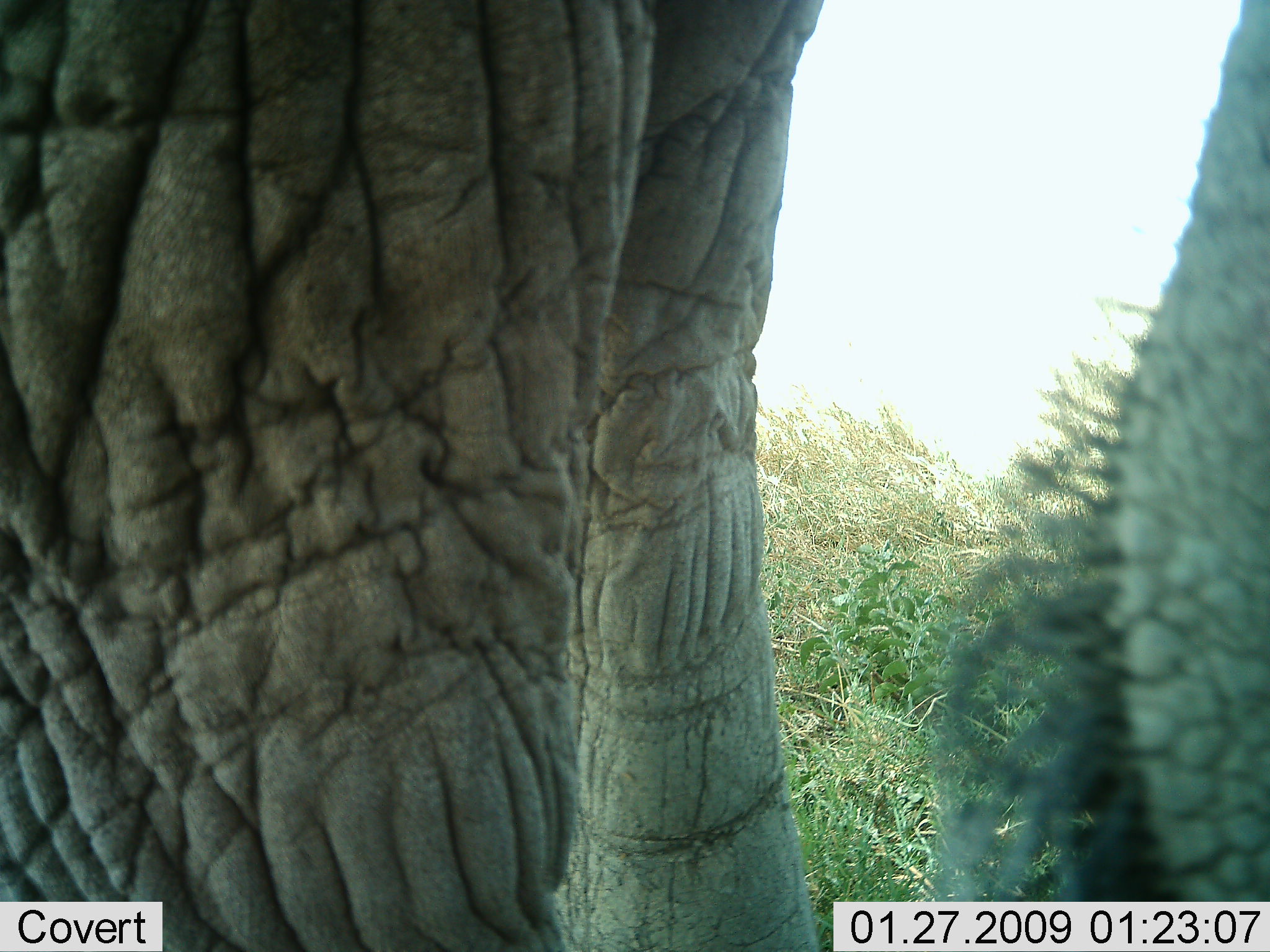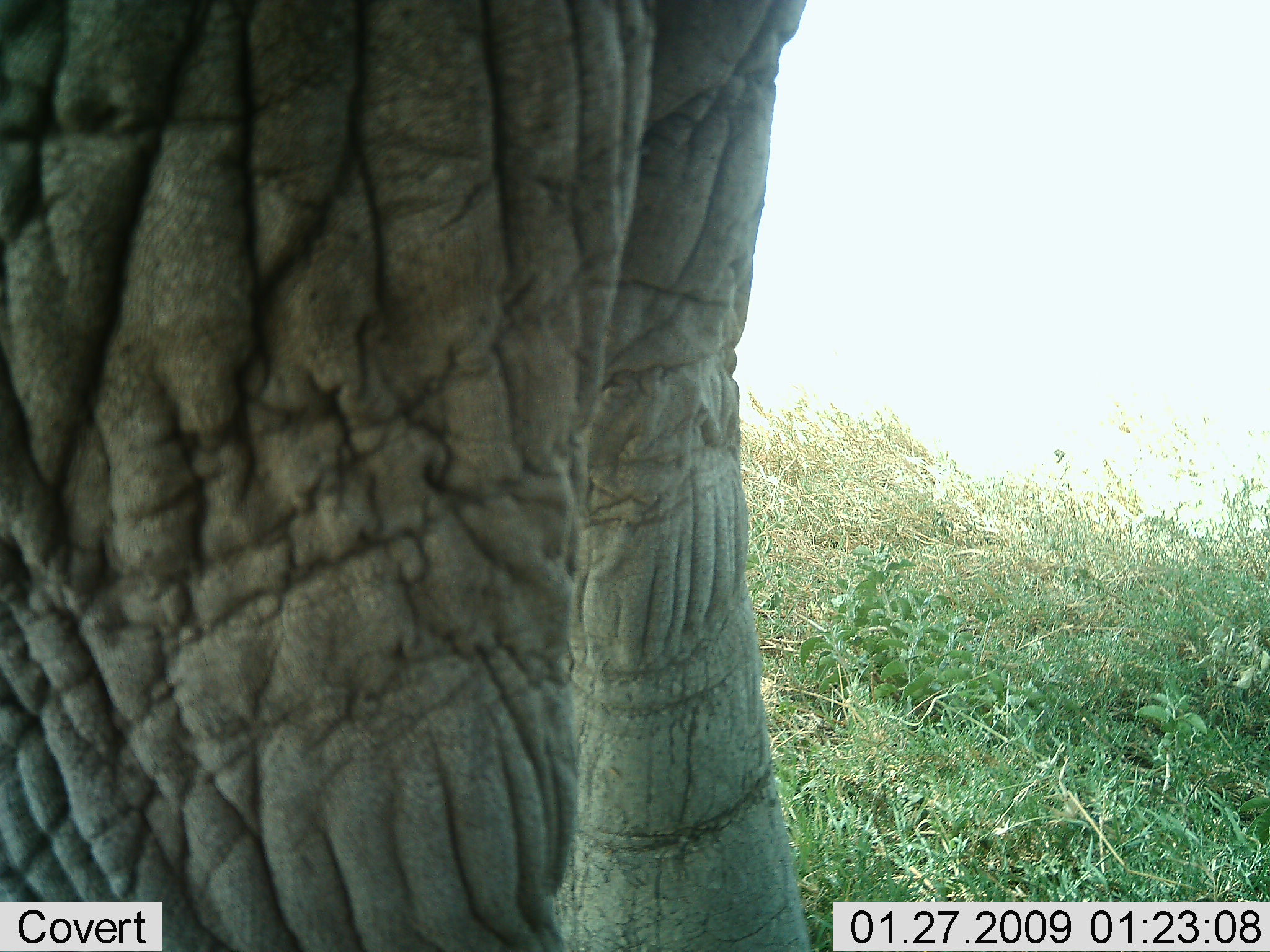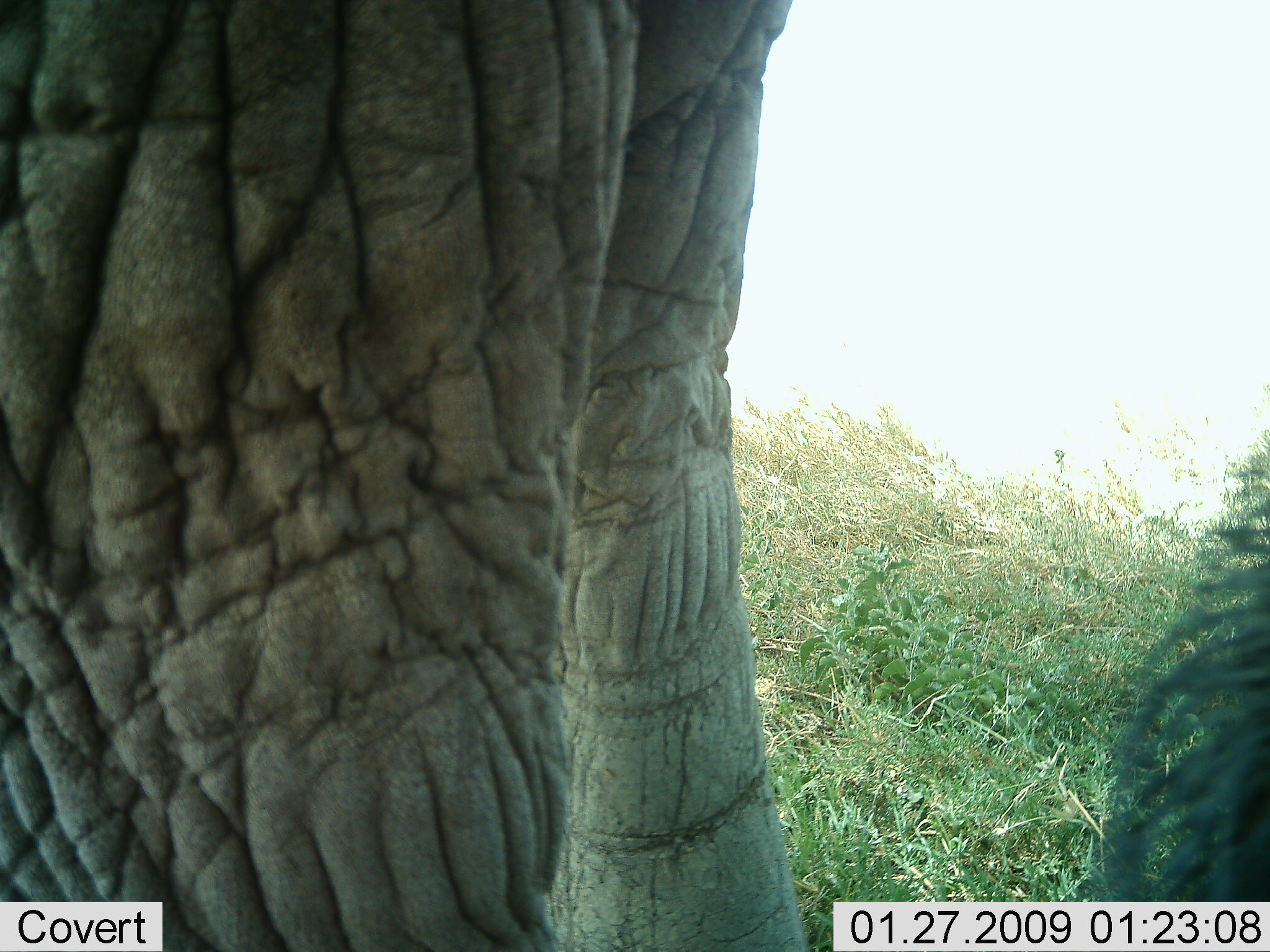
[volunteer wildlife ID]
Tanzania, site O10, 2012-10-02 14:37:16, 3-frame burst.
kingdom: Animalia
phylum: Chordata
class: Mammalia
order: Proboscidea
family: Elephantidae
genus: Loxodonta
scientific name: Loxodonta africana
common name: african bush elephant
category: elephant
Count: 1.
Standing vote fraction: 100%.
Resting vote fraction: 0%.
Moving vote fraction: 0%.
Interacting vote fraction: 0%.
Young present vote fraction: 0%.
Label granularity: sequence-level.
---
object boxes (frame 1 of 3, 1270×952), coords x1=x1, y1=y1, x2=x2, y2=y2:
animal: x1=0, y1=0, x2=1270, y2=951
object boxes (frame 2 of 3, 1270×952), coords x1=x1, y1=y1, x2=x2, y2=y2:
animal: x1=1, y1=1, x2=810, y2=952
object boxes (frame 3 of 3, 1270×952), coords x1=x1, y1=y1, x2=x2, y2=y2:
animal: x1=1, y1=1, x2=1270, y2=952